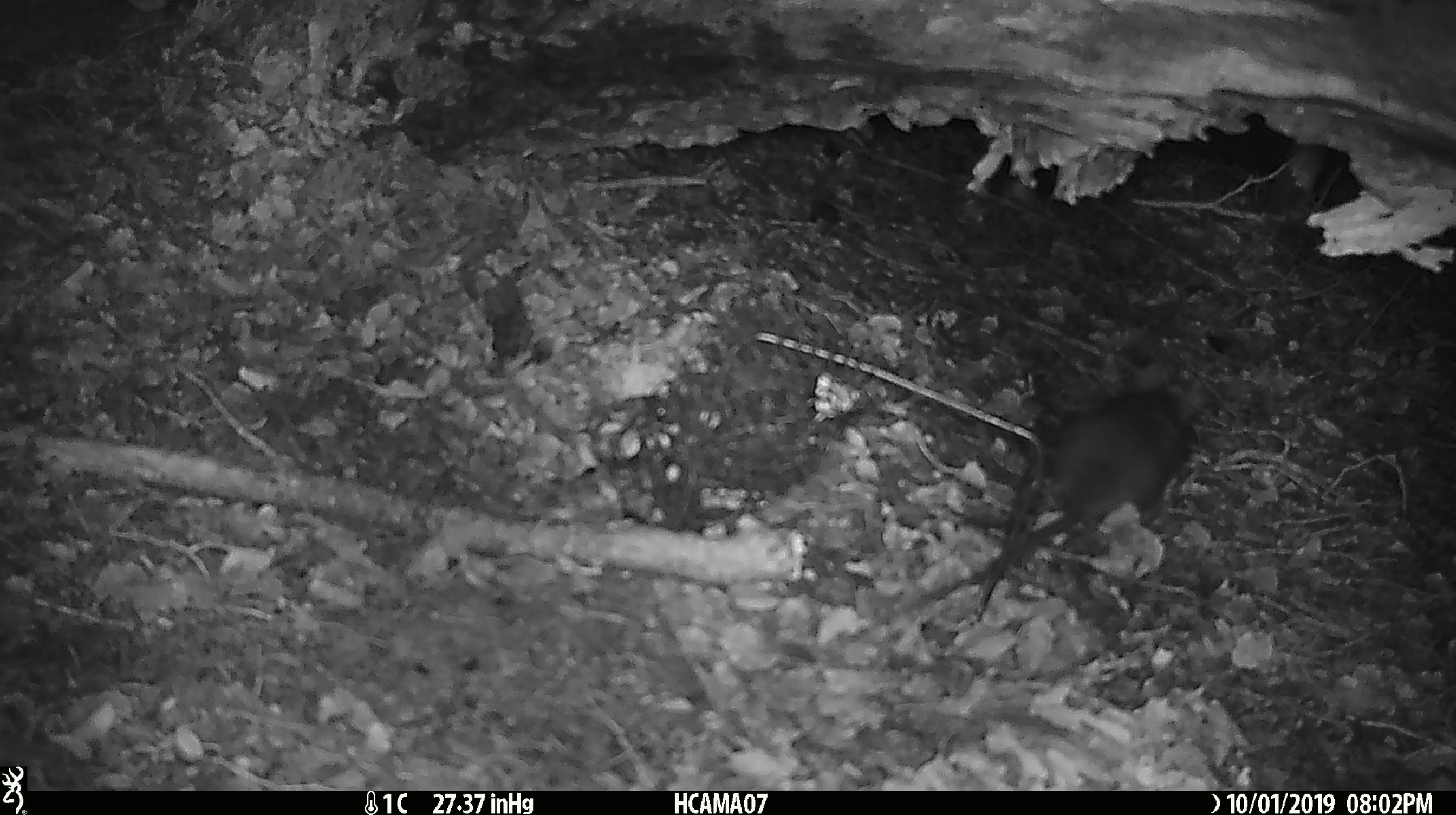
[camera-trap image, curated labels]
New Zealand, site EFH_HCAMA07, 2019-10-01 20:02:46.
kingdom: Animalia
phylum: Chordata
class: Mammalia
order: Rodentia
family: Muridae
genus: Rattus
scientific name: Rattus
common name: rat